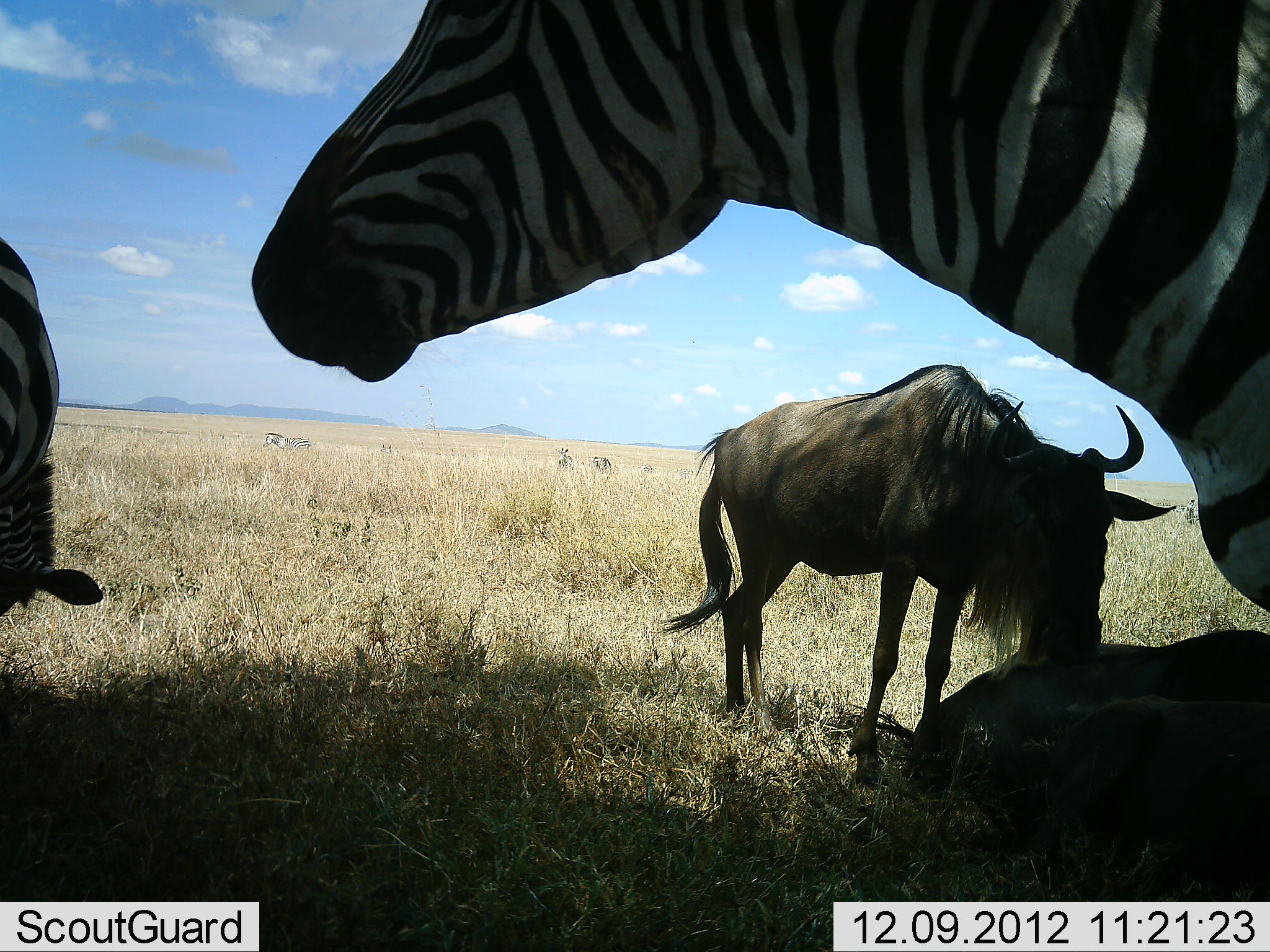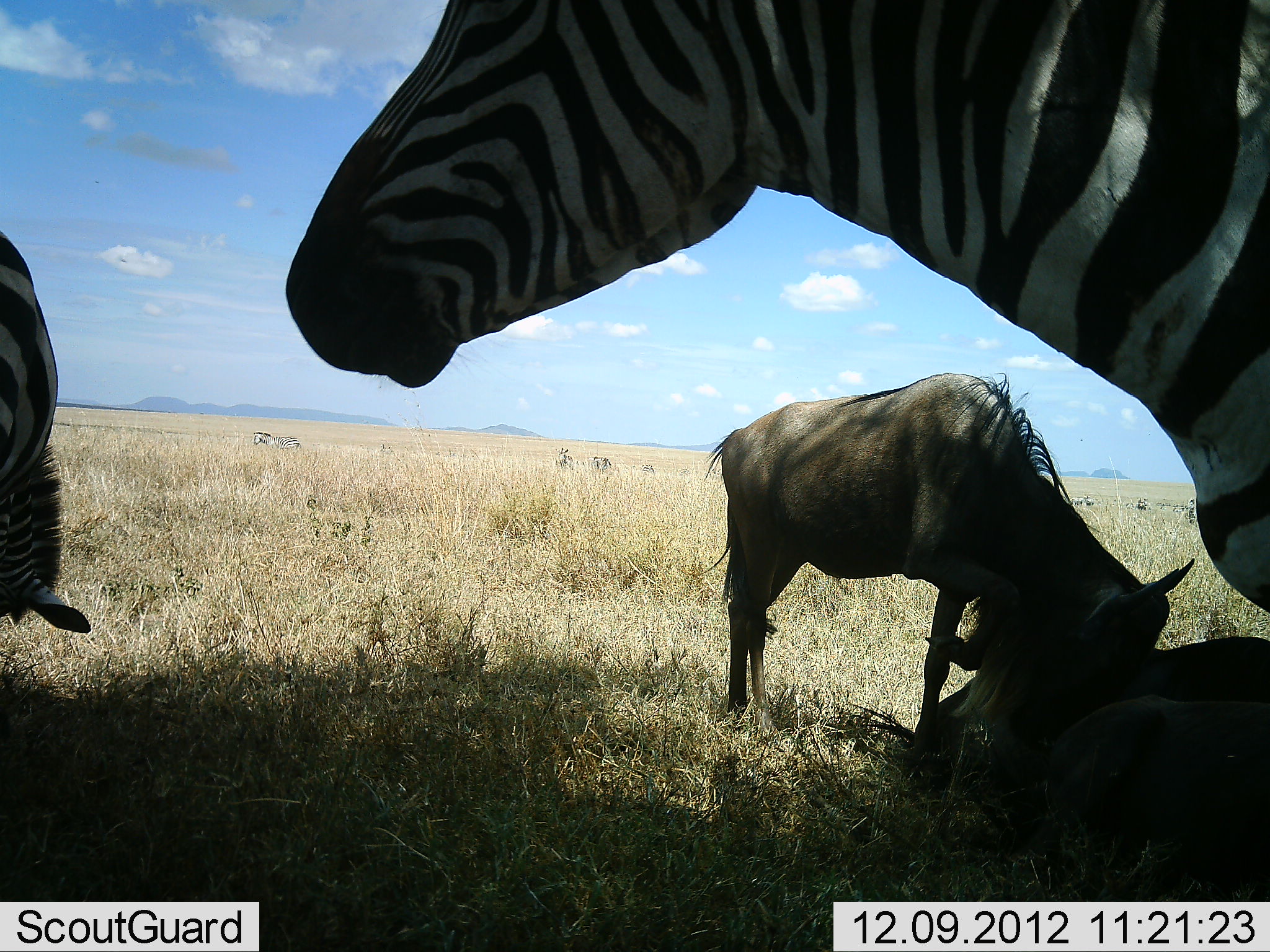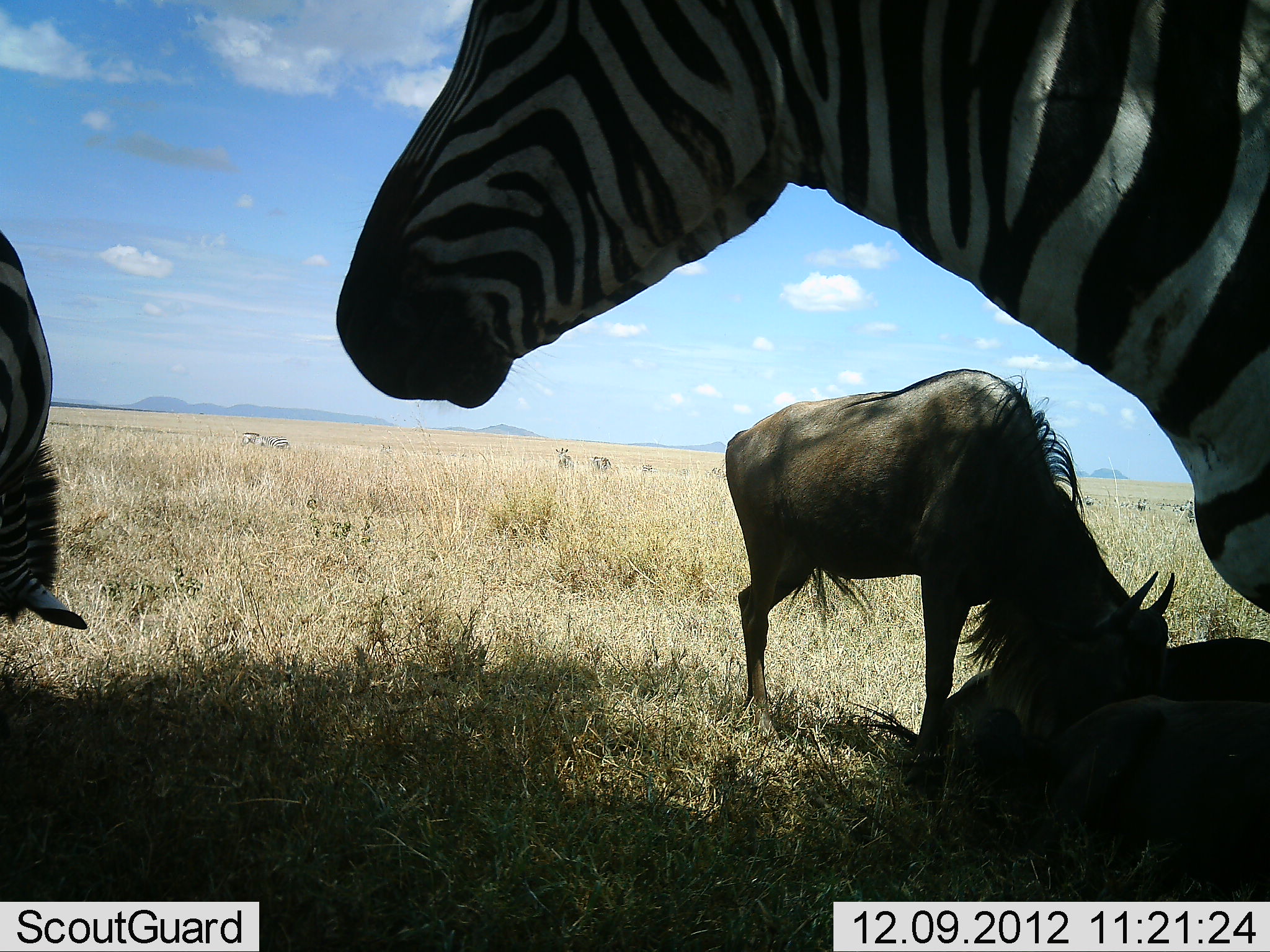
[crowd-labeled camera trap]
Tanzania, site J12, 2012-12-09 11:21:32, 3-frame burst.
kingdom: Animalia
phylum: Chordata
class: Mammalia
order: Artiodactyla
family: Bovidae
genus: Connochaetes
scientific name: Connochaetes taurinus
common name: blue wildebeest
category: wildebeest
Wildebeest (blue wildebeest) (Connochaetes taurinus), count 3. Behavior (volunteer vote fractions): standing 40%, resting 70%, moving 0%, interacting 10%. Young present (vote fraction): 0%. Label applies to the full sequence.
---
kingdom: Animalia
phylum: Chordata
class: Mammalia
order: Perissodactyla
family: Equidae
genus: Equus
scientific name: Equus quagga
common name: plains zebra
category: zebra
Zebra (plains zebra) (Equus quagga), count 2. Behavior (volunteer vote fractions): standing 80%, resting 20%, moving 40%, interacting 0%. Young present (vote fraction): 0%. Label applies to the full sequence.